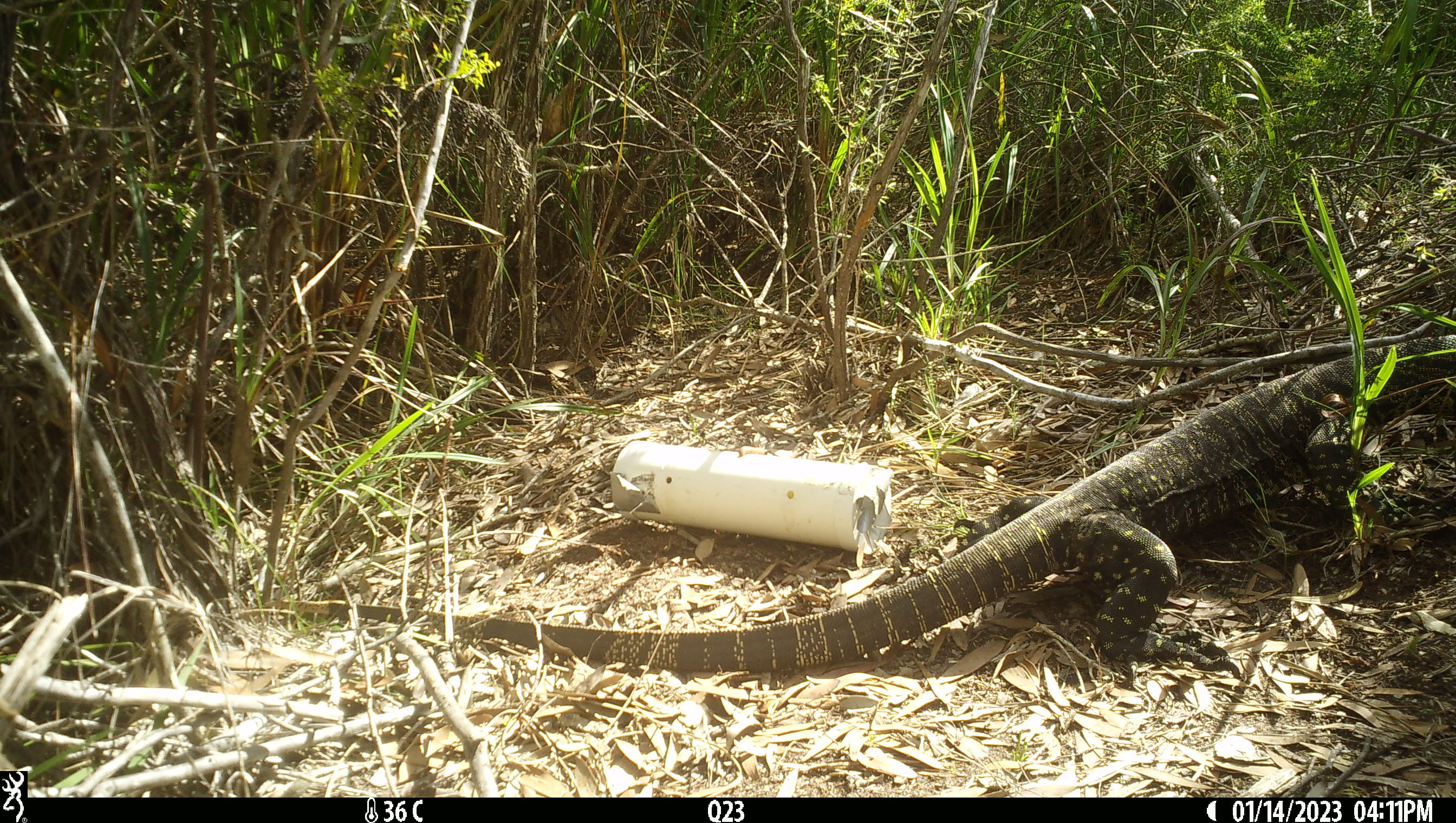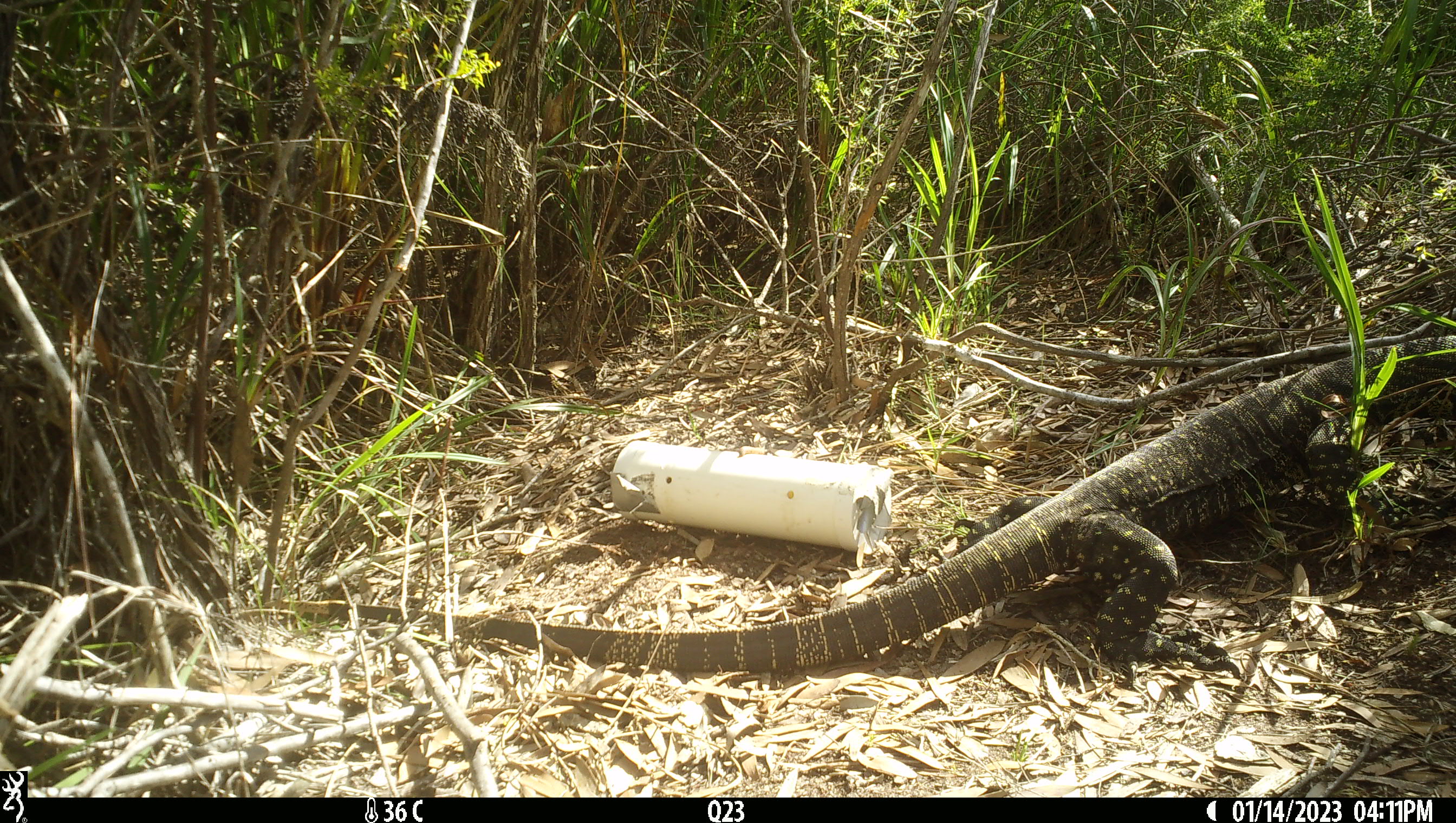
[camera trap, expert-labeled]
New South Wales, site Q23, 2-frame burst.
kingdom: Animalia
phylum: Chordata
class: Reptilia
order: Squamata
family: Varanidae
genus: Varanus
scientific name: Varanus varius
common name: lace monitor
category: goanna